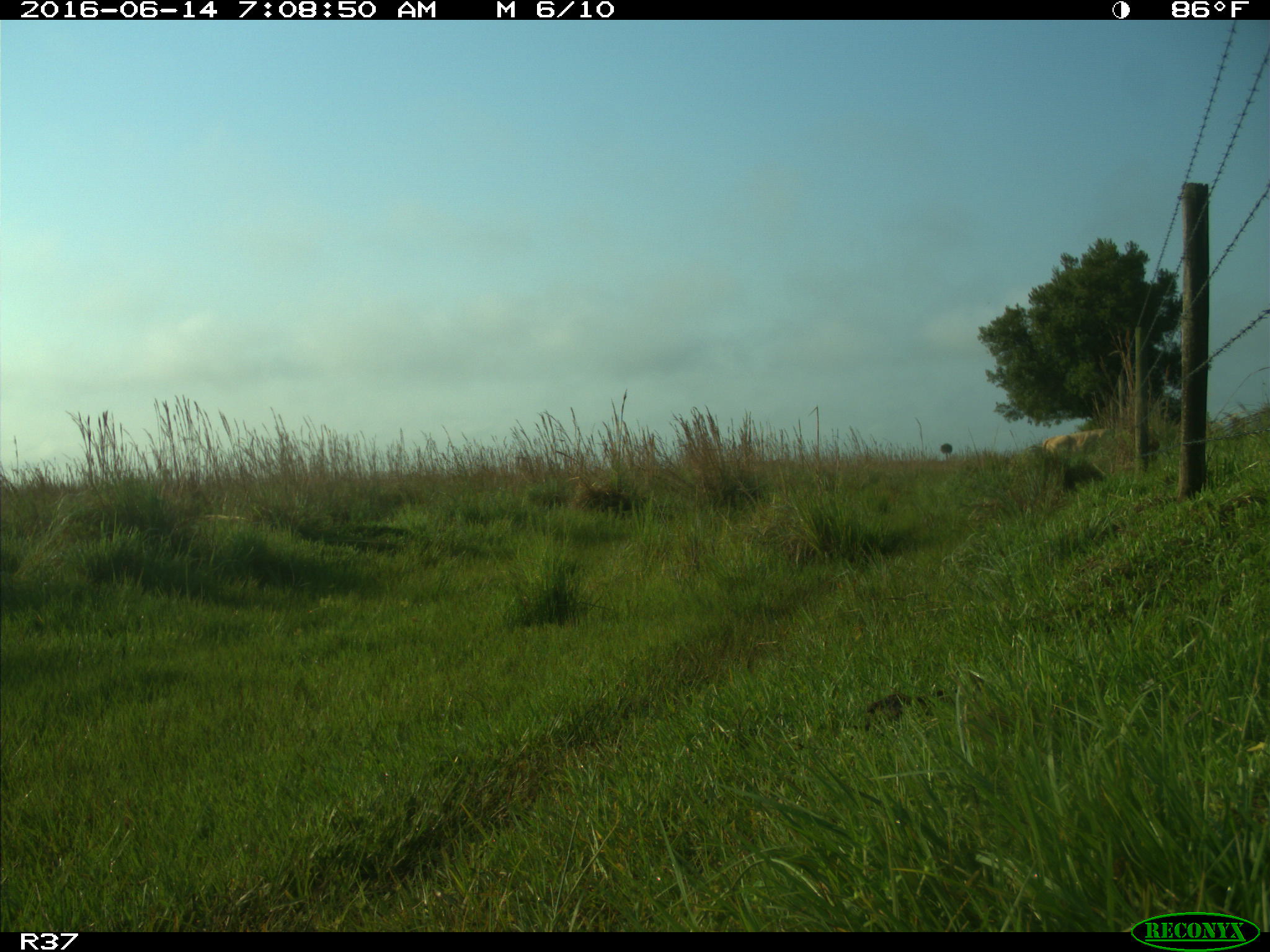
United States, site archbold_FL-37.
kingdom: Animalia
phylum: Chordata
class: Mammalia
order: Artiodactyla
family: Bovidae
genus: Bos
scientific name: Bos taurus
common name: domestic cow